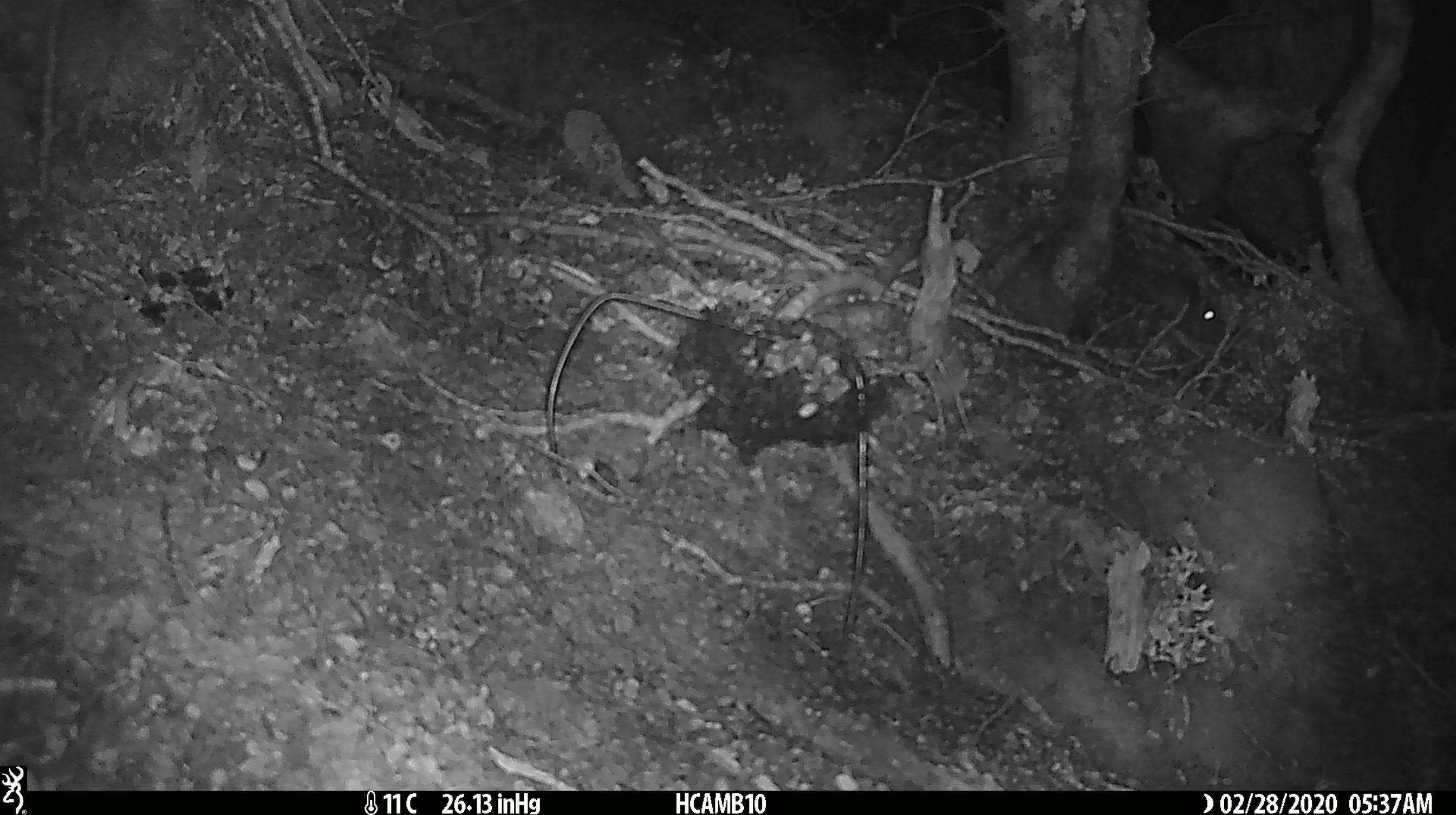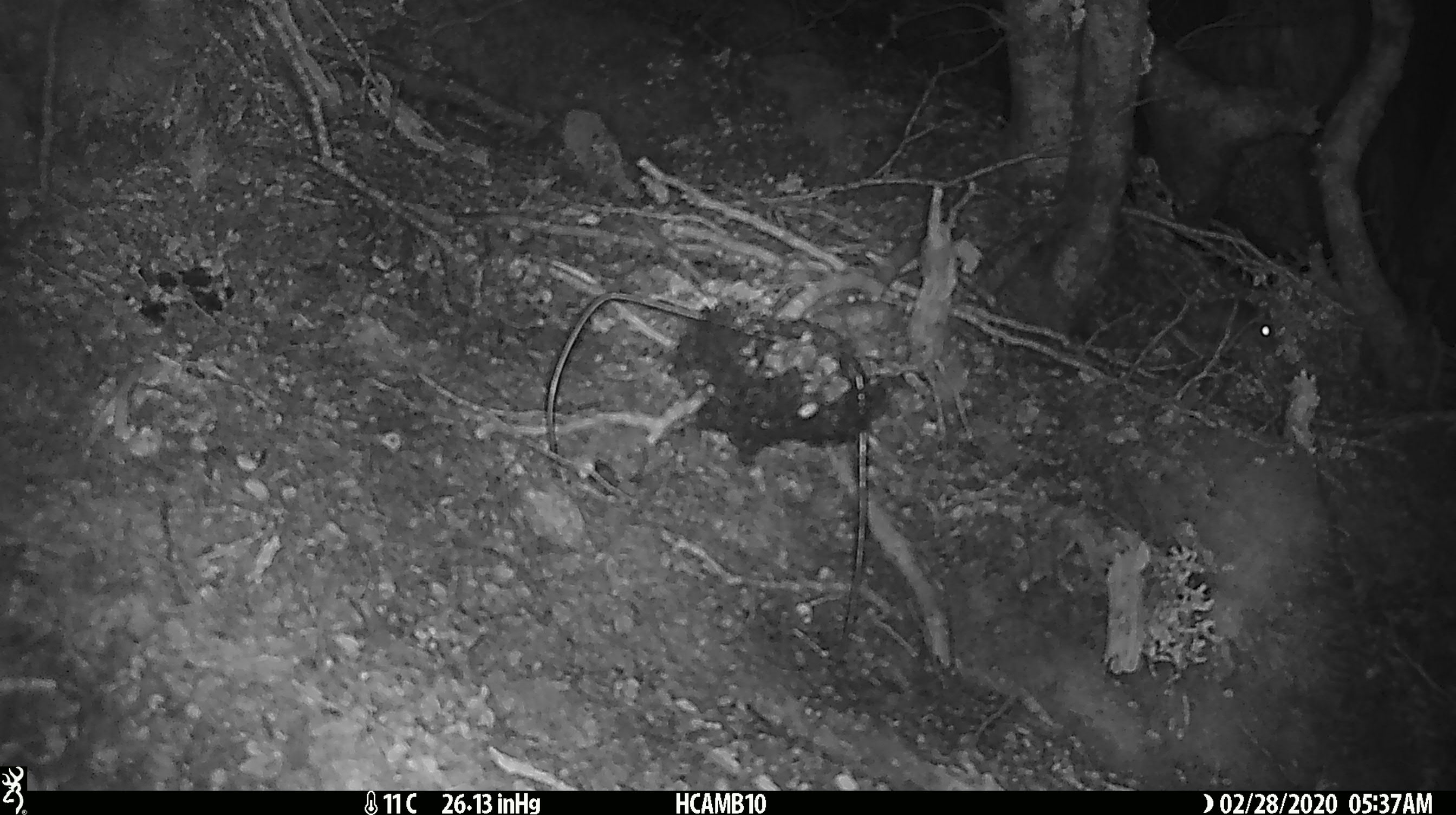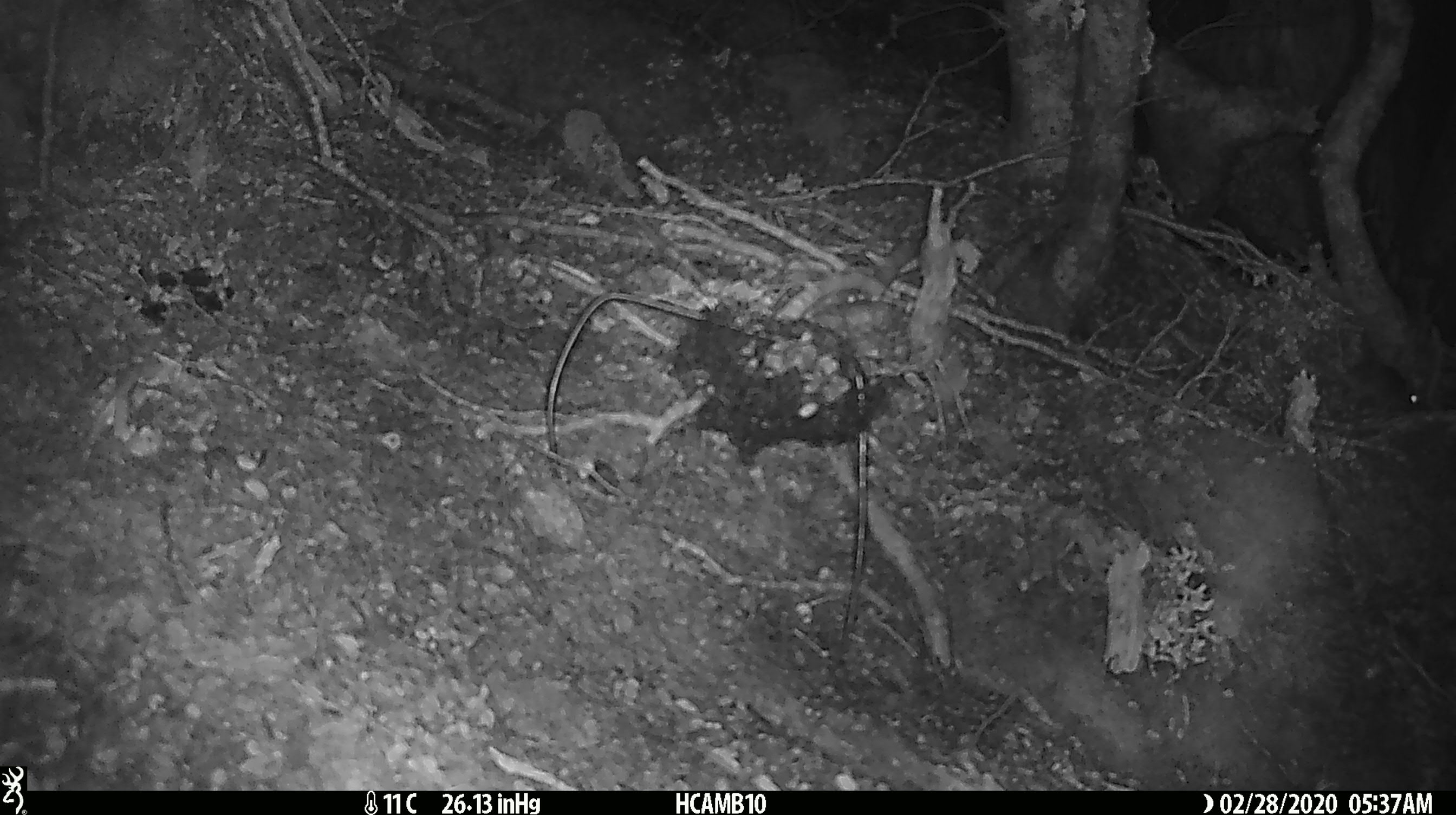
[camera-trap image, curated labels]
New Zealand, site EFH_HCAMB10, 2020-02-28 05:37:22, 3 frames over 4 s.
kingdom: Animalia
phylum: Chordata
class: Mammalia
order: Rodentia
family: Muridae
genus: Mus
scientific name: Mus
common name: mouse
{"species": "mouse (Mus)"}